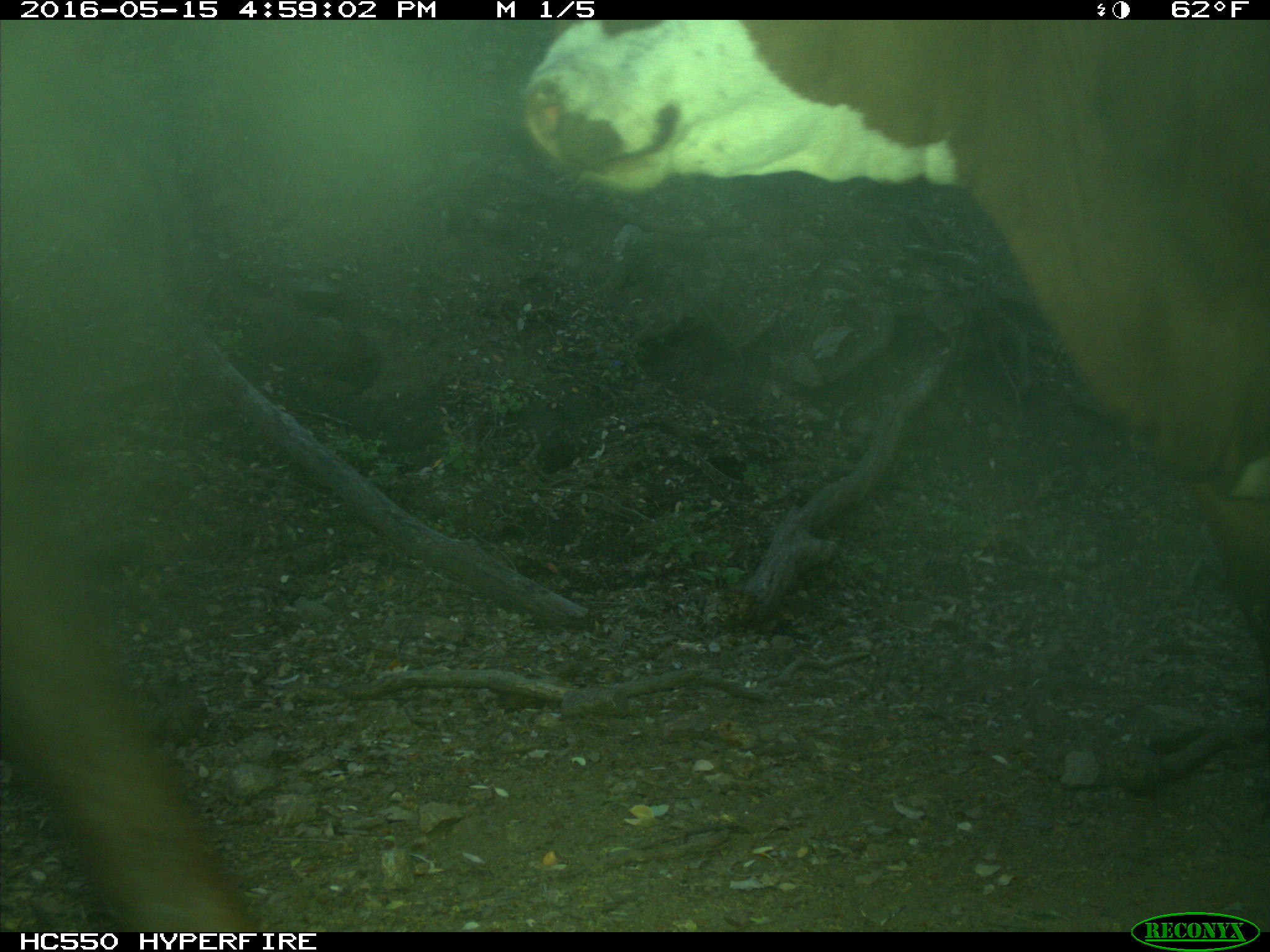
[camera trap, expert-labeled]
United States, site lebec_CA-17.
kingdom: Animalia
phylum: Chordata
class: Mammalia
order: Artiodactyla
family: Bovidae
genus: Bos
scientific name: Bos taurus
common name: domestic cow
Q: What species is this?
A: Bos taurus (domestic cow).